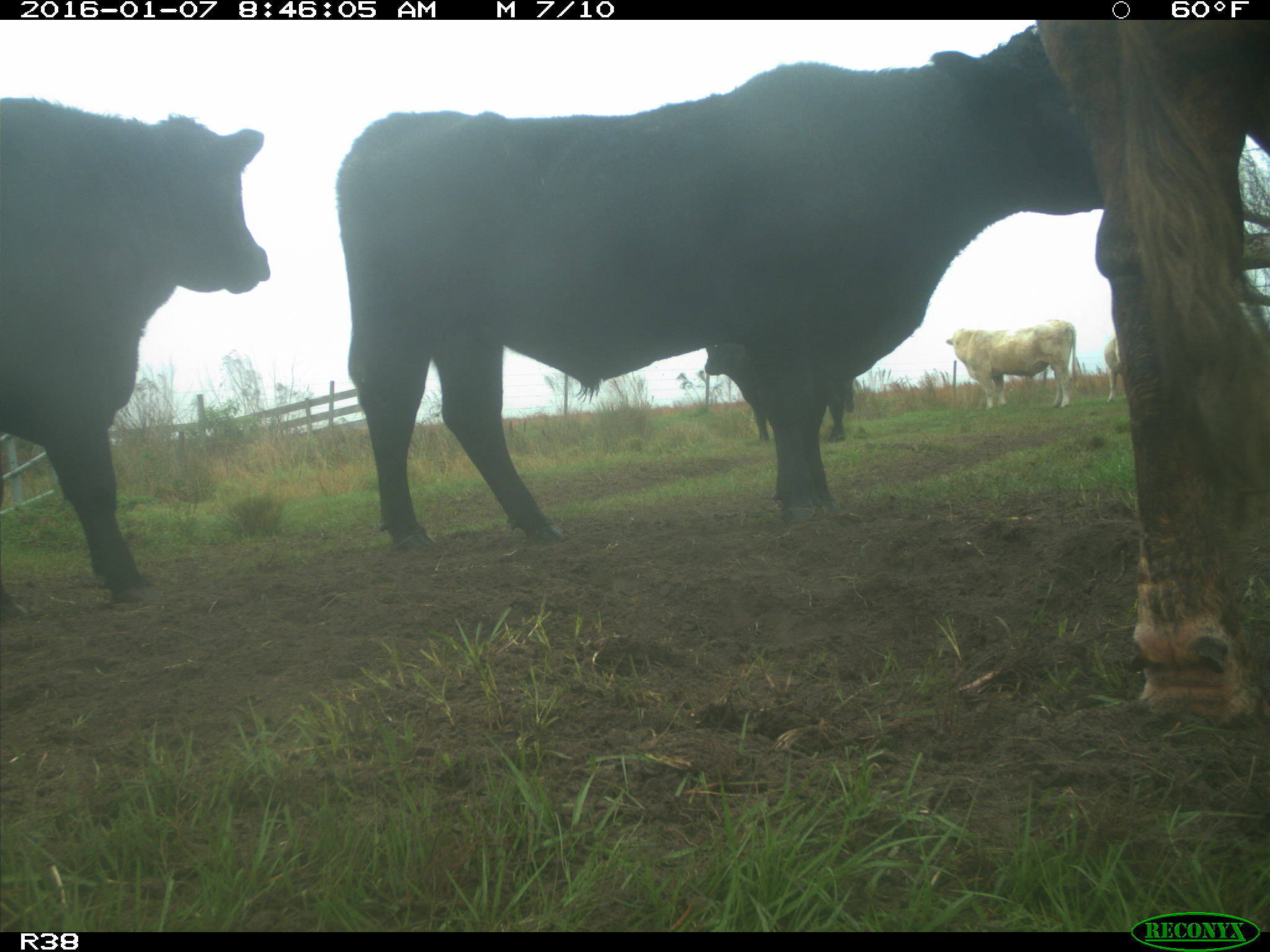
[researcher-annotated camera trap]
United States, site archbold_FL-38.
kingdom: Animalia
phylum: Chordata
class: Mammalia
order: Artiodactyla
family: Bovidae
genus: Bos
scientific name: Bos taurus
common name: domestic cow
Bos taurus (domestic cow).